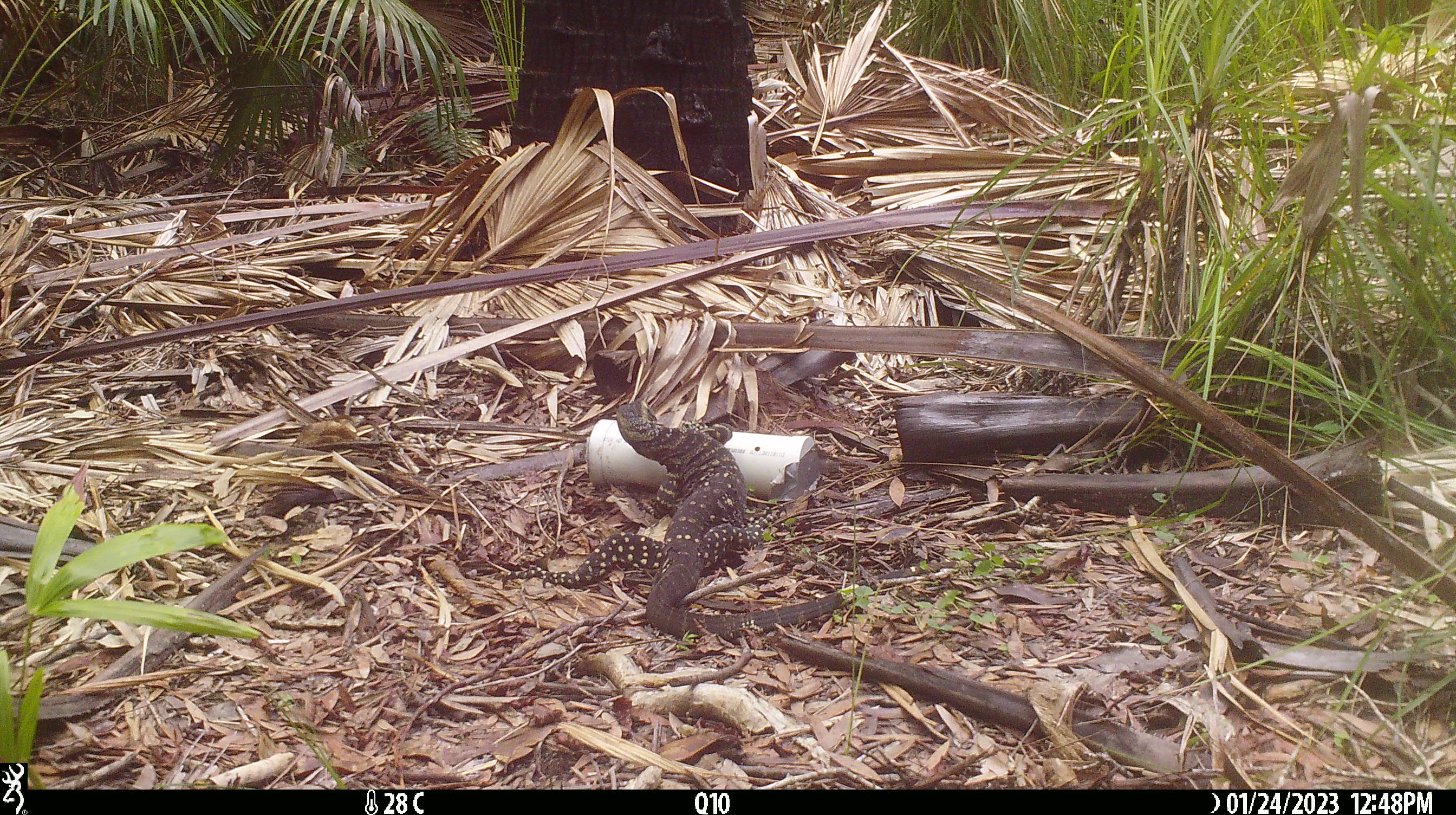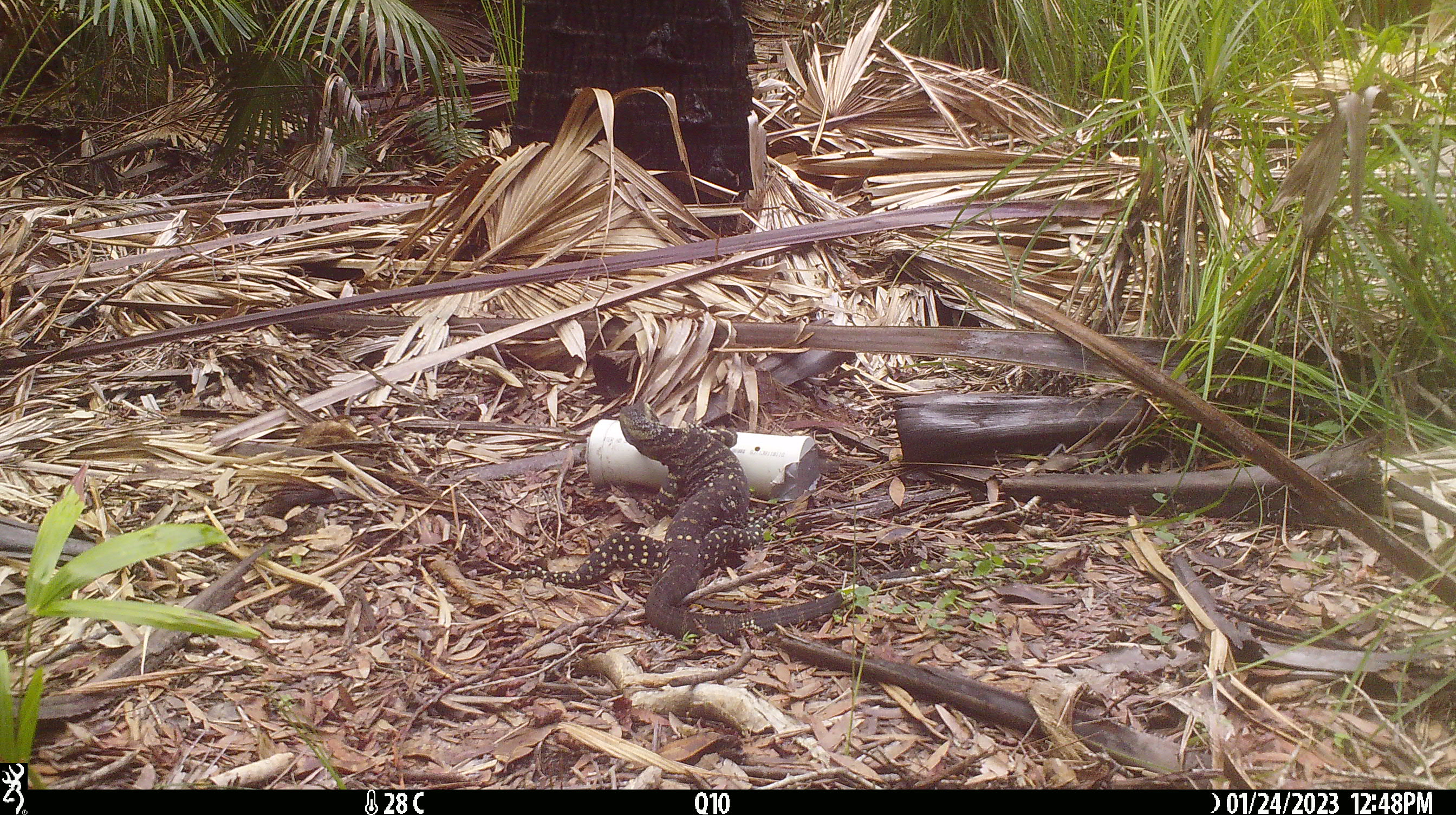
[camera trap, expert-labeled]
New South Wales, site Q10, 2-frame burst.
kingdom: Animalia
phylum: Chordata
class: Reptilia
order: Squamata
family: Varanidae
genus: Varanus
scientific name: Varanus varius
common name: lace monitor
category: goanna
Goanna (lace monitor) (Varanus varius).